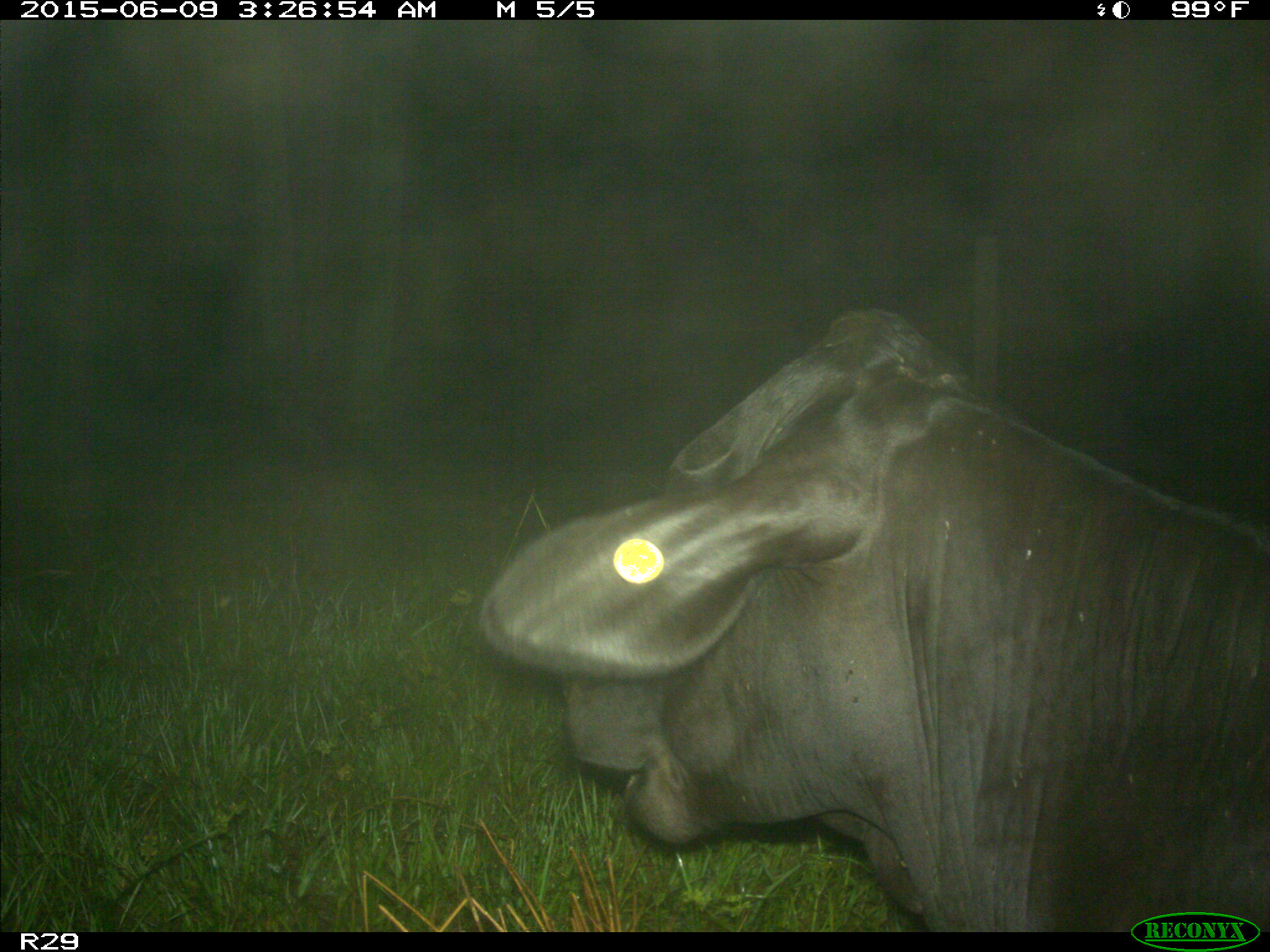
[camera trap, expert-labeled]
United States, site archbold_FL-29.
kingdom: Animalia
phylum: Chordata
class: Mammalia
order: Artiodactyla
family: Bovidae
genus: Bos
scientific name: Bos taurus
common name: domestic cow